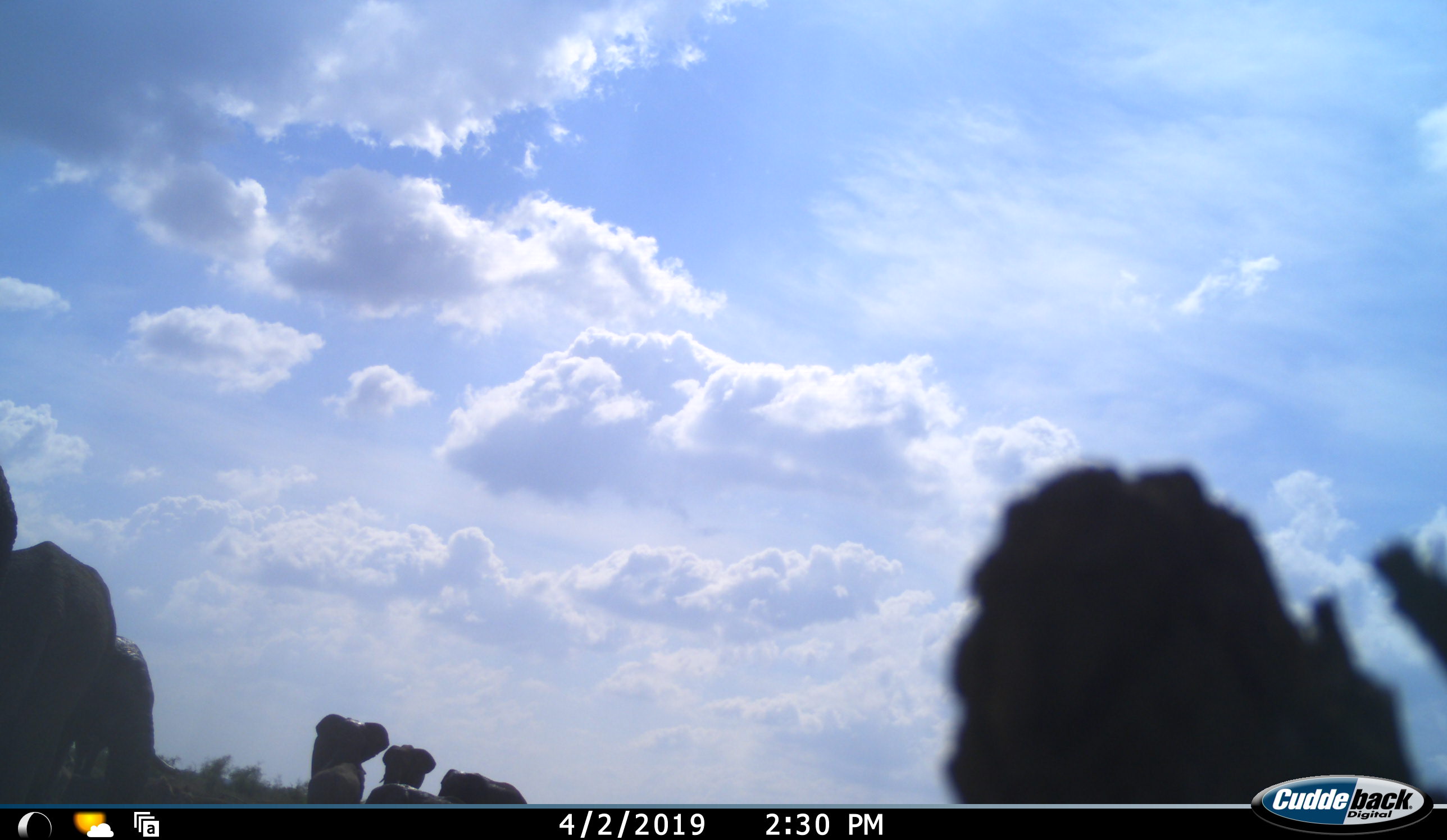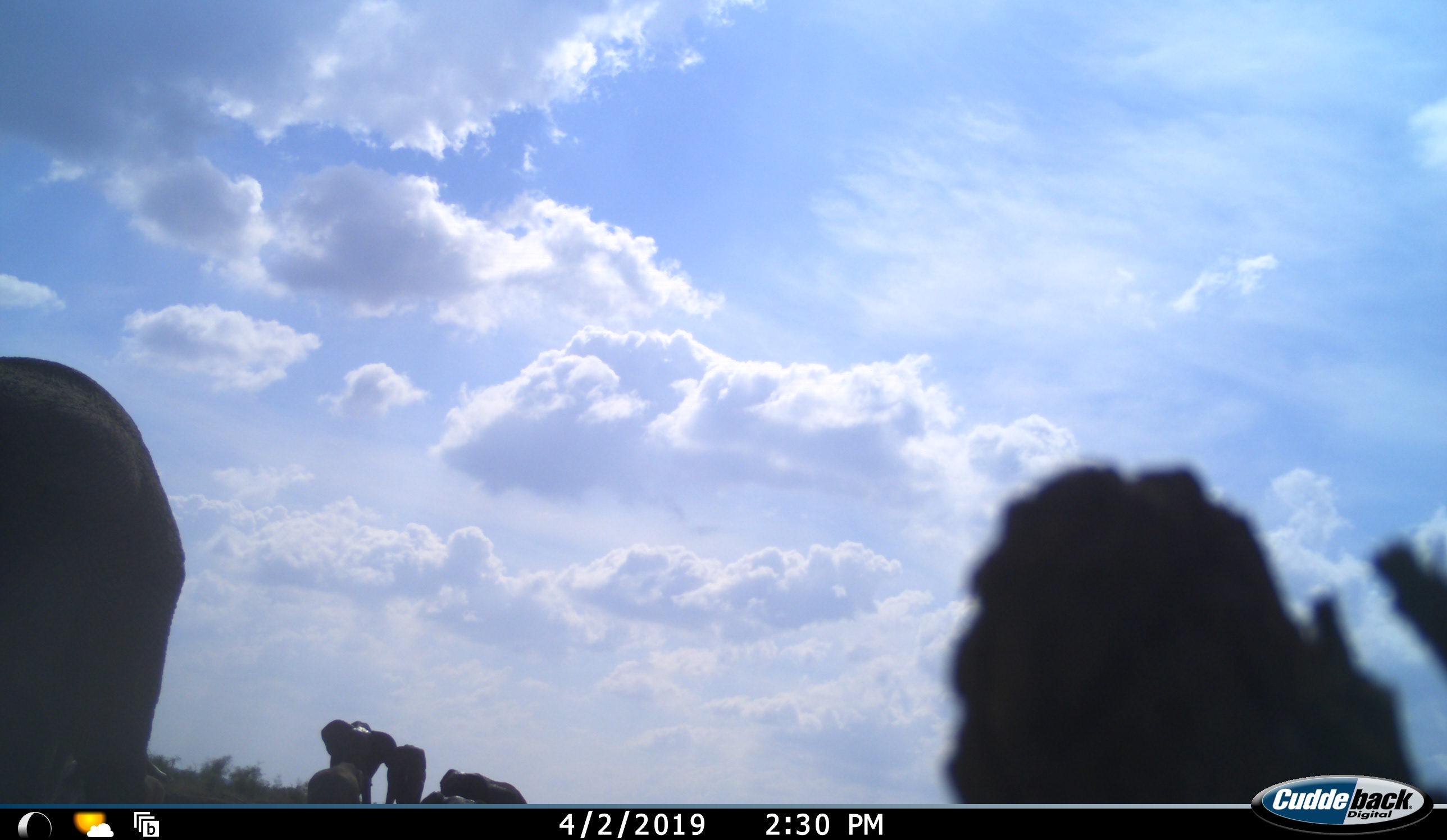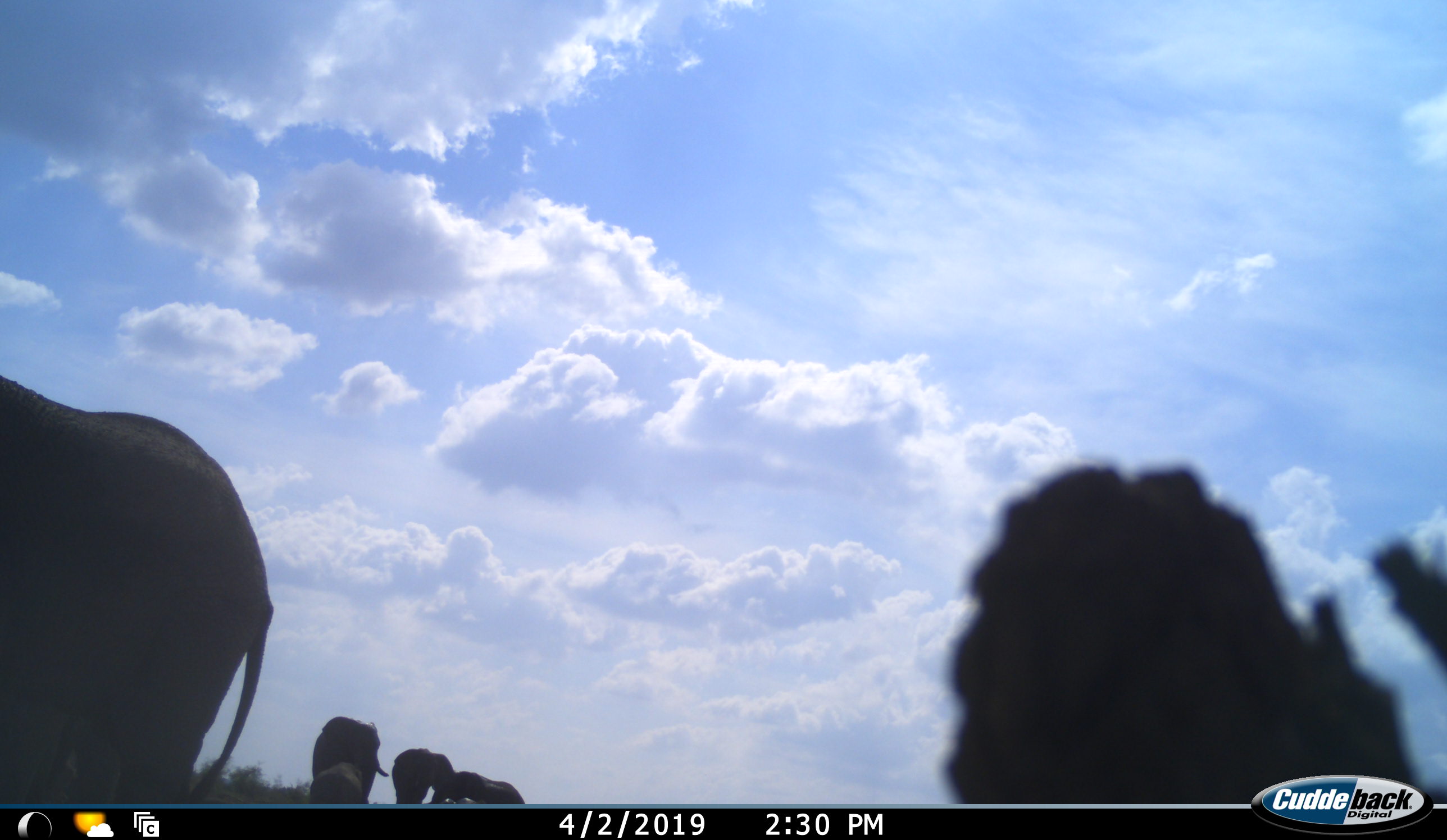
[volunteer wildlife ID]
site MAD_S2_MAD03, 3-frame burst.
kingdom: Animalia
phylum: Chordata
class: Mammalia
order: Proboscidea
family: Elephantidae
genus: Loxodonta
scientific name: Loxodonta africana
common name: african bush elephant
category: elephant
Elephant (african bush elephant) (Loxodonta africana), count 7. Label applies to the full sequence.